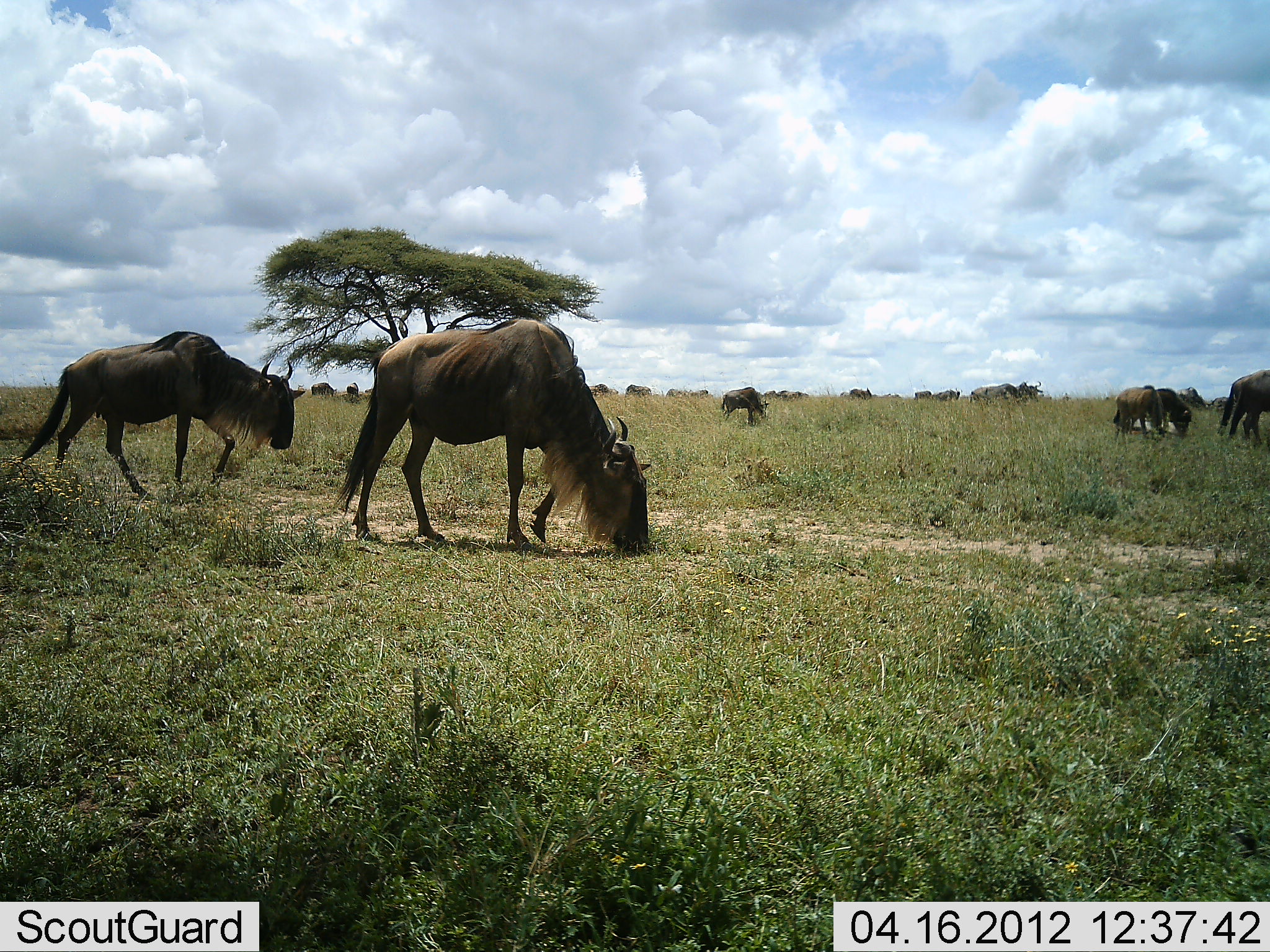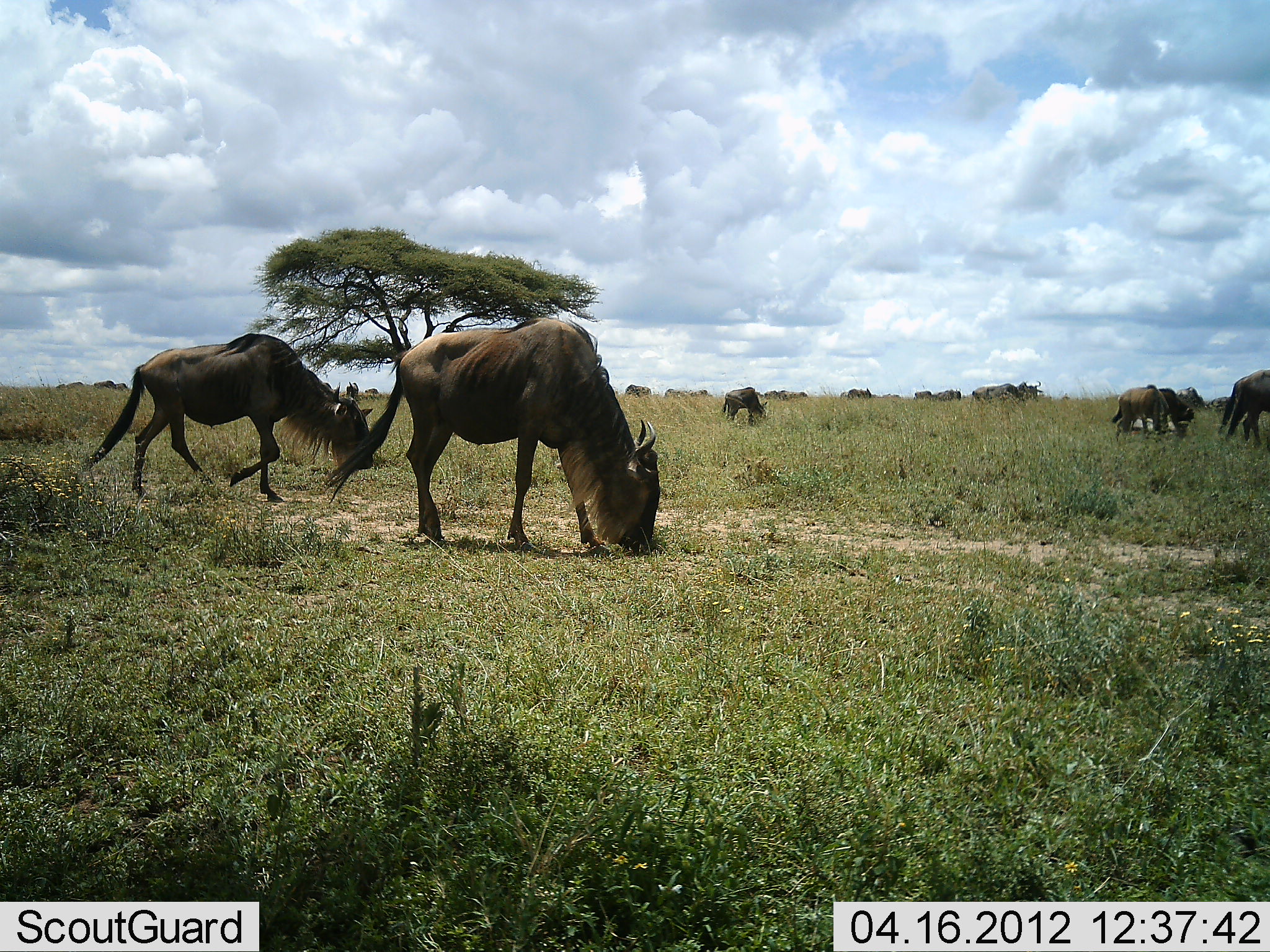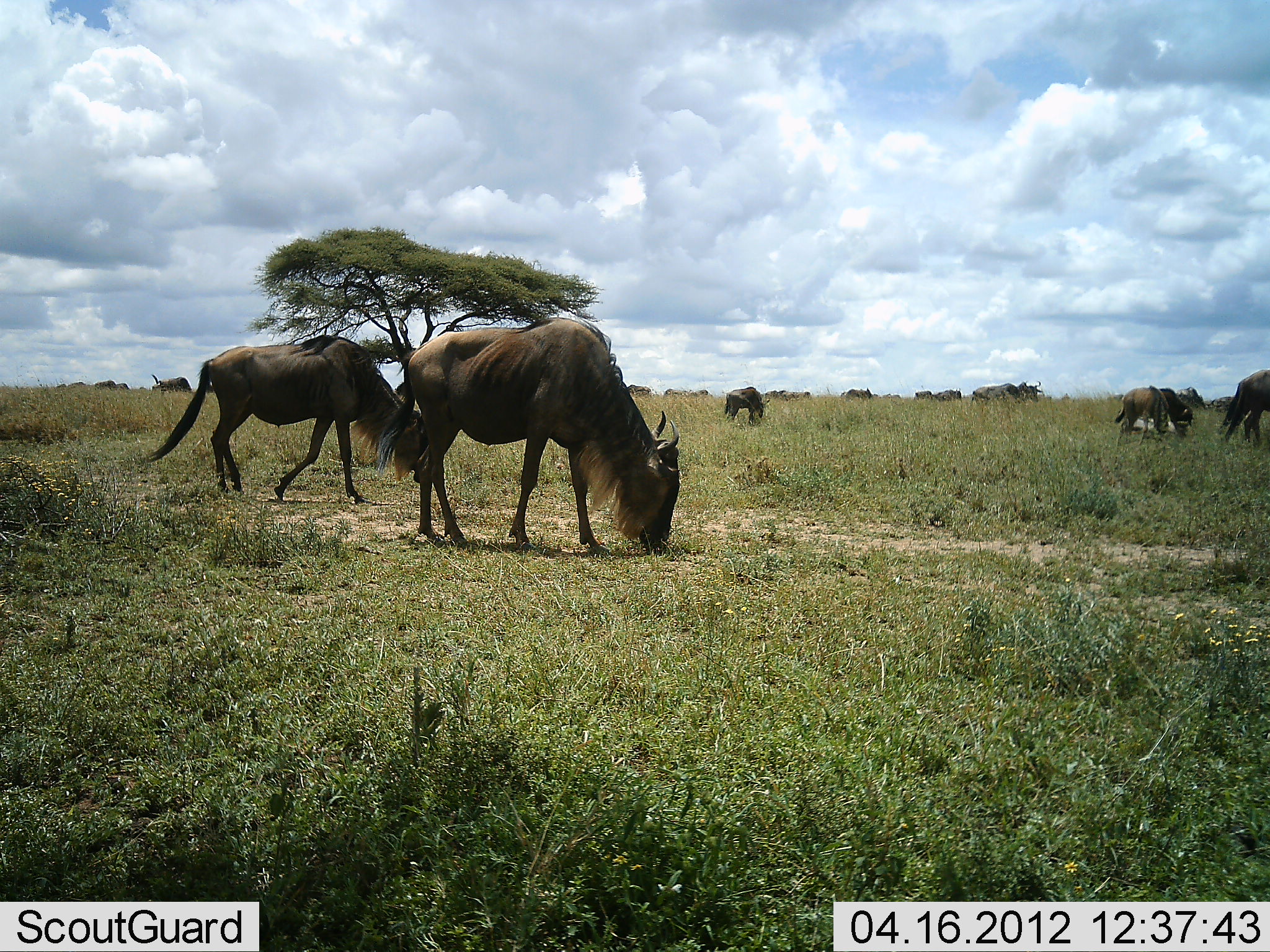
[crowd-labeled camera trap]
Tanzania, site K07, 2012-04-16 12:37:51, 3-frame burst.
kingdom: Animalia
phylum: Chordata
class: Mammalia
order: Artiodactyla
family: Bovidae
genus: Connochaetes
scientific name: Connochaetes taurinus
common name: blue wildebeest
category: wildebeest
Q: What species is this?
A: Wildebeest (blue wildebeest) (Connochaetes taurinus).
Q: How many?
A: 11-50.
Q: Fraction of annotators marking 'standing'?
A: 42%.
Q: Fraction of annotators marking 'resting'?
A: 8%.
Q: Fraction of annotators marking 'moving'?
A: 62%.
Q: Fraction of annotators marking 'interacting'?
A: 4%.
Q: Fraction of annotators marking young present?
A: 0%.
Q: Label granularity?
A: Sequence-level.